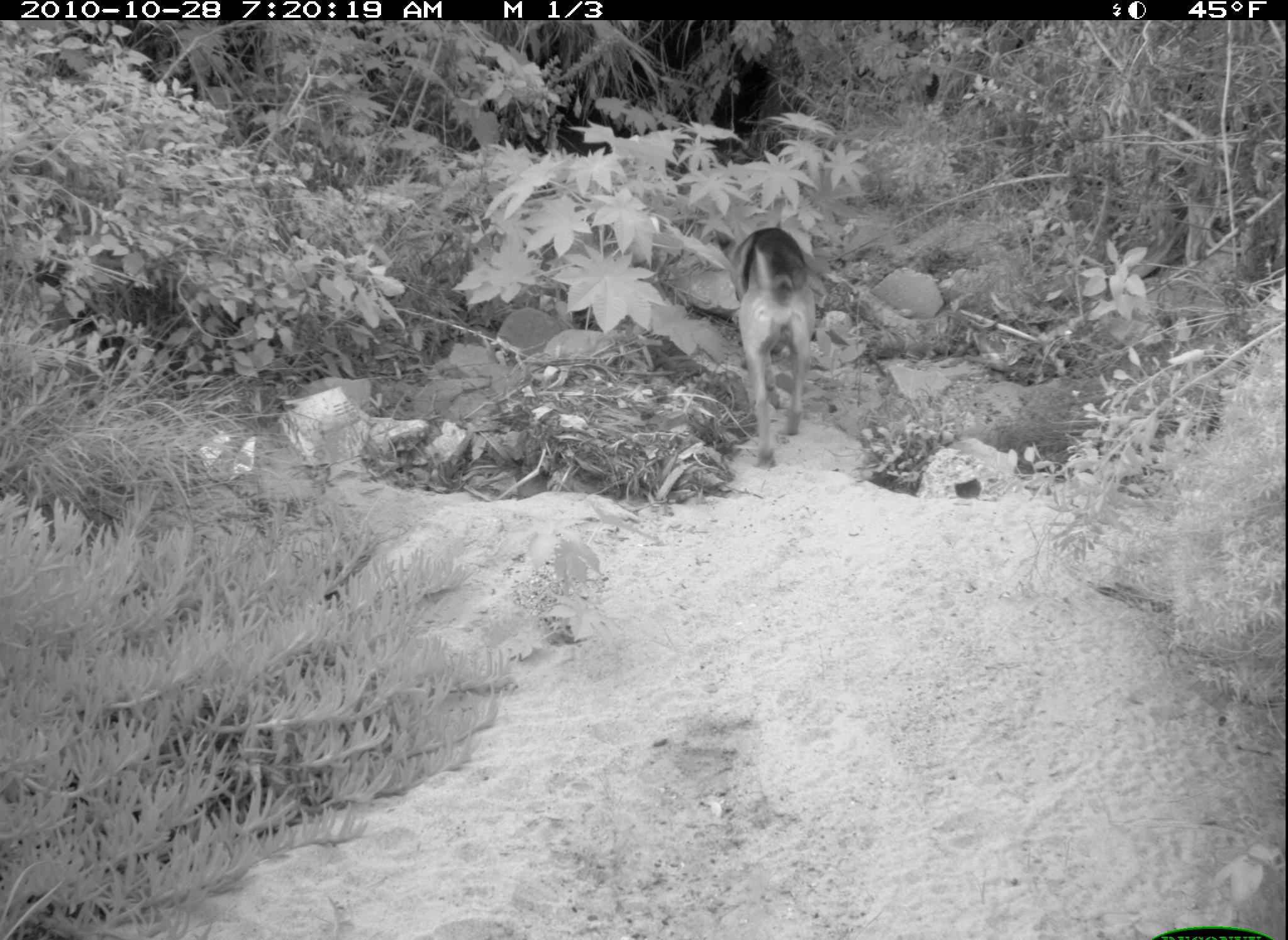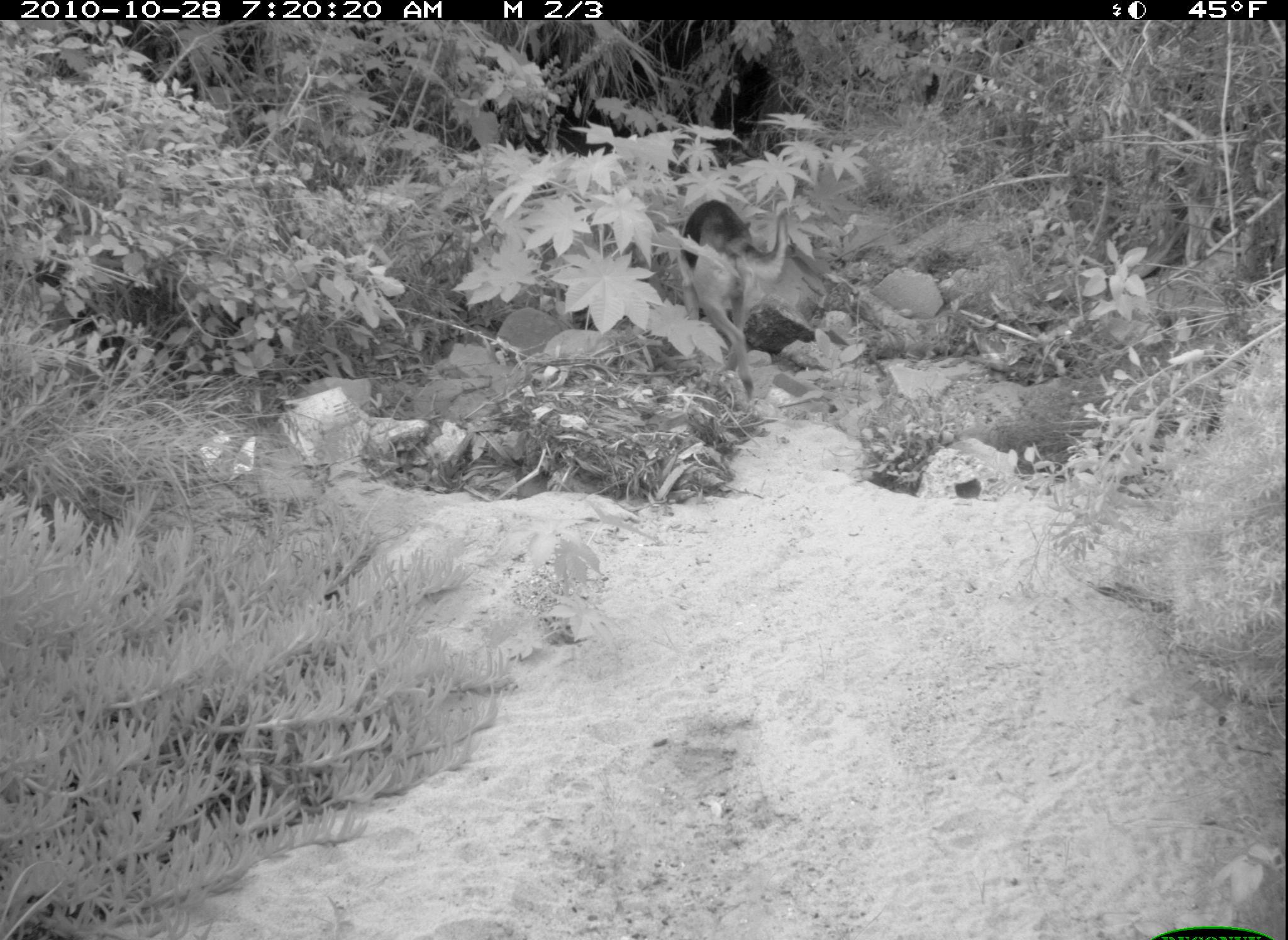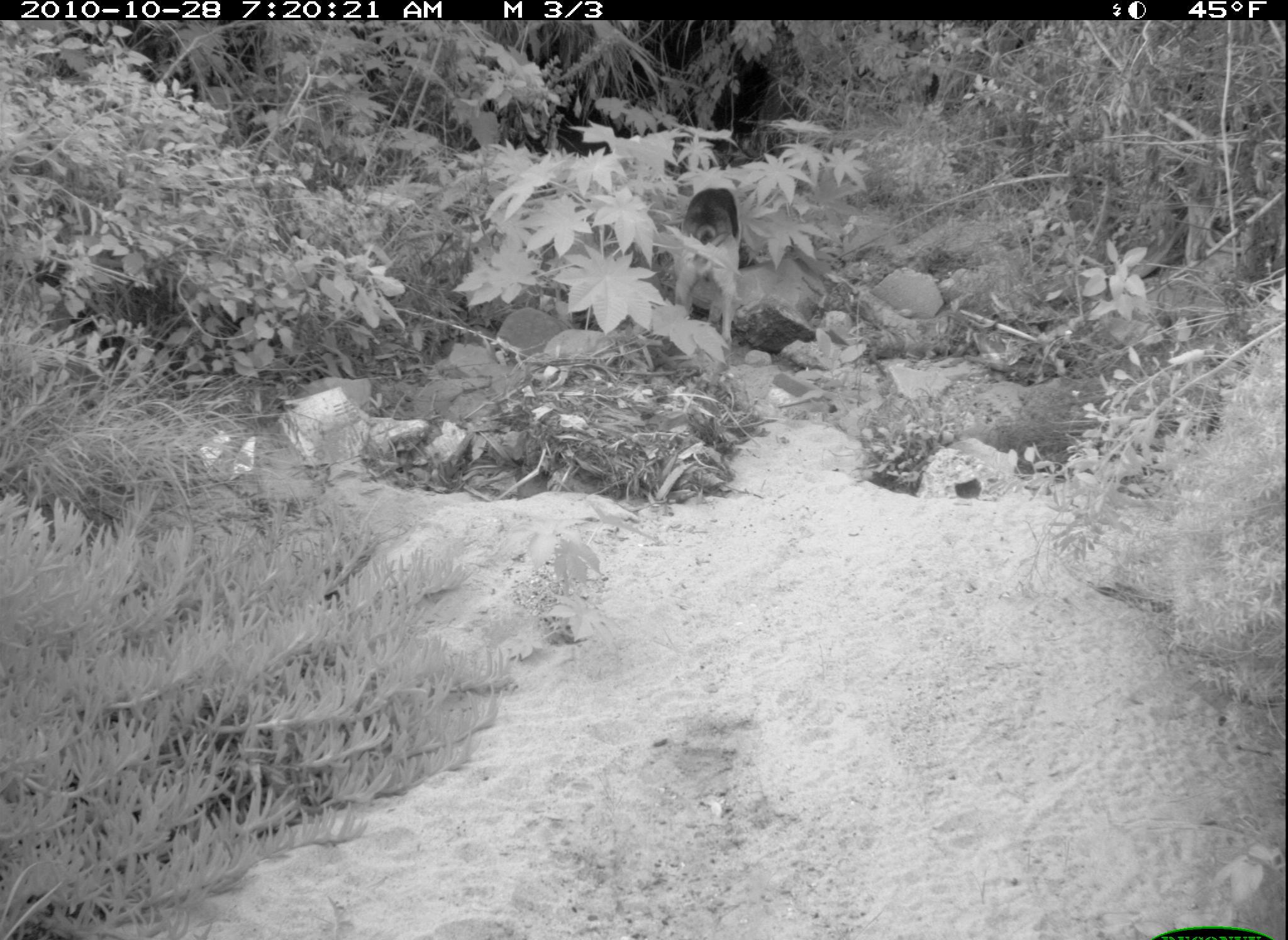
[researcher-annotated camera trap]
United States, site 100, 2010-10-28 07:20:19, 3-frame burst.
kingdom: Animalia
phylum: Chordata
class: Mammalia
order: Carnivora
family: Canidae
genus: Canis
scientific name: Canis familiaris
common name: domestic dog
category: dog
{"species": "dog (domestic dog) (Canis familiaris)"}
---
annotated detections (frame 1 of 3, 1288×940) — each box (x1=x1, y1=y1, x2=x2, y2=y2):
dog: (x1=716, y1=221, x2=829, y2=469)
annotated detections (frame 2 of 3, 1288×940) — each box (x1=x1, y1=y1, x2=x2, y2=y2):
dog: (x1=668, y1=182, x2=802, y2=414)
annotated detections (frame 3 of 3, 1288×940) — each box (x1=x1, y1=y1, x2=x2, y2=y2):
dog: (x1=662, y1=164, x2=762, y2=367)